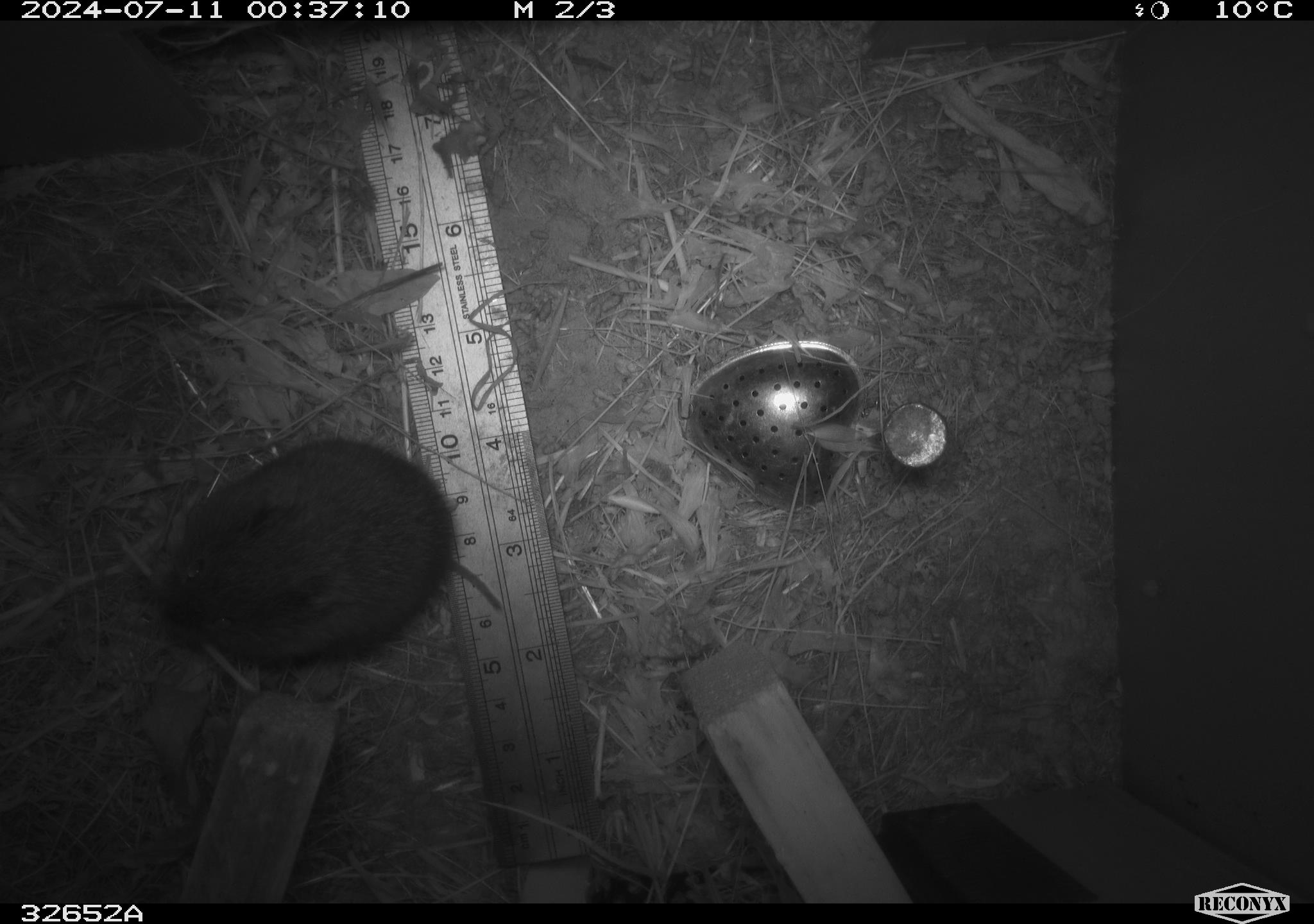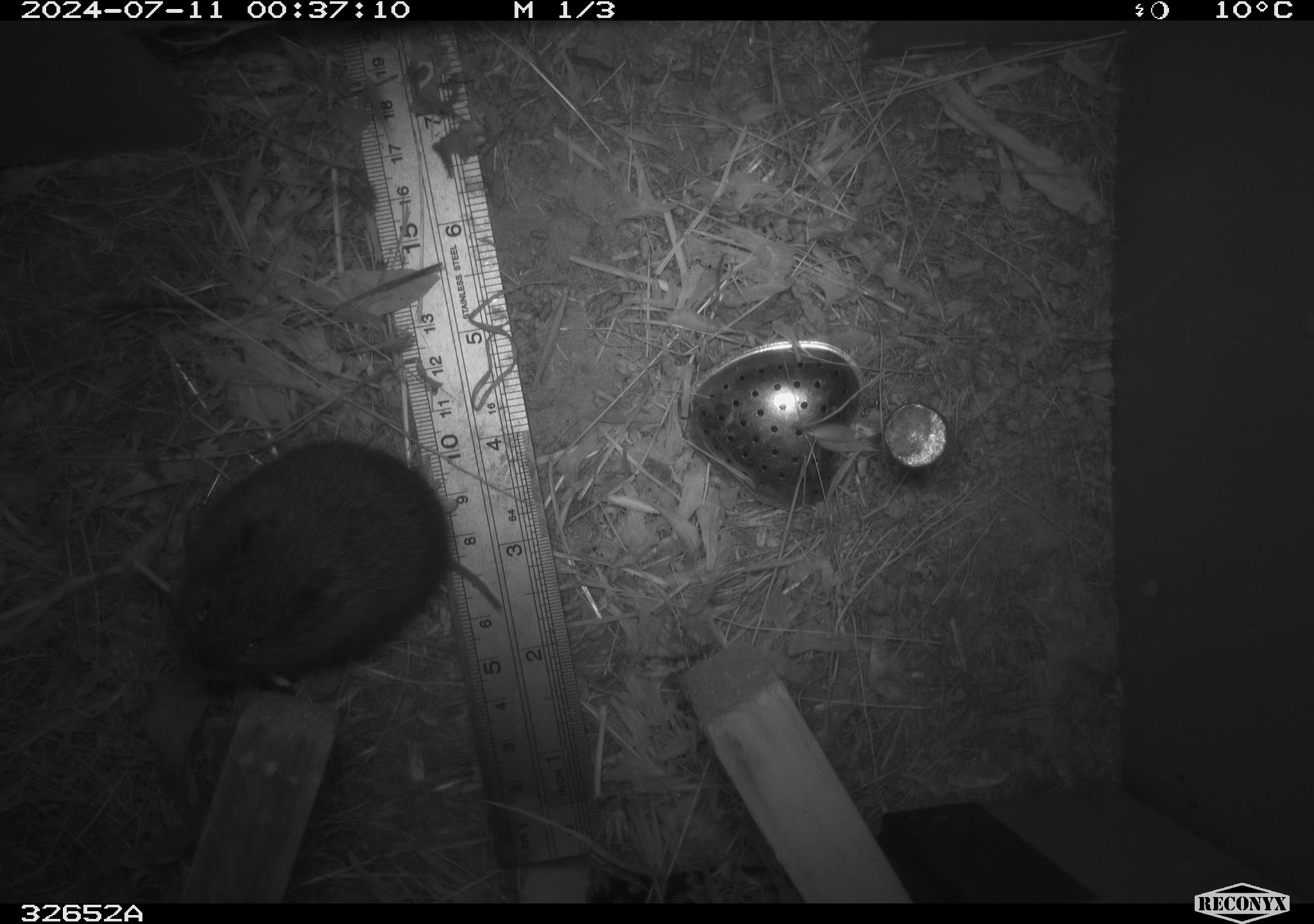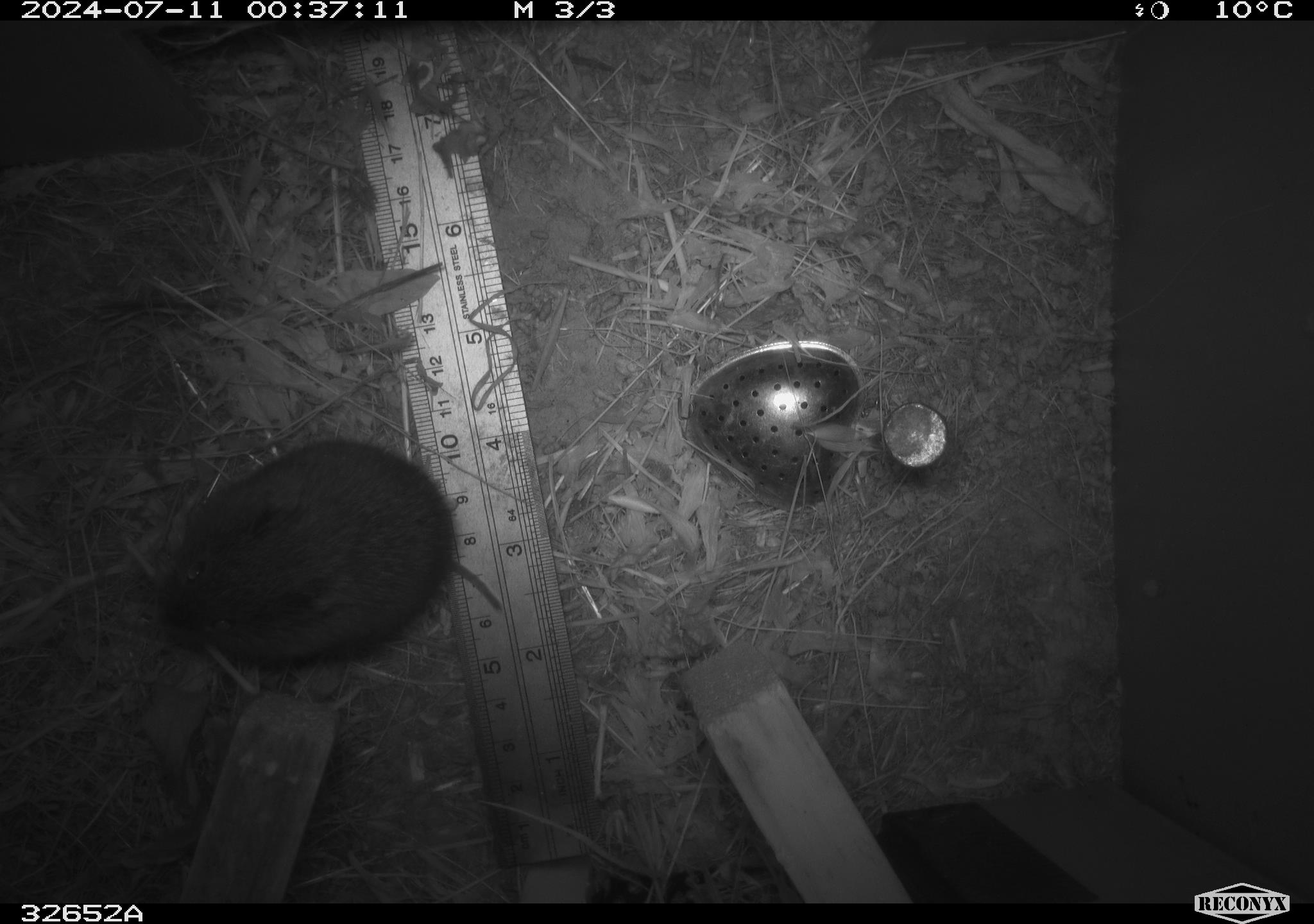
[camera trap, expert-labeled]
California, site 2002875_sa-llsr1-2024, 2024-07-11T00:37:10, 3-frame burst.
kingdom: Animalia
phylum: Chordata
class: Mammalia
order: Rodentia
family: Cricetidae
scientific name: Arvicolinae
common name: voles, lemmings, and muskrats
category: arvicolinae subfamily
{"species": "arvicolinae subfamily (voles, lemmings, and muskrats) (Arvicolinae)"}